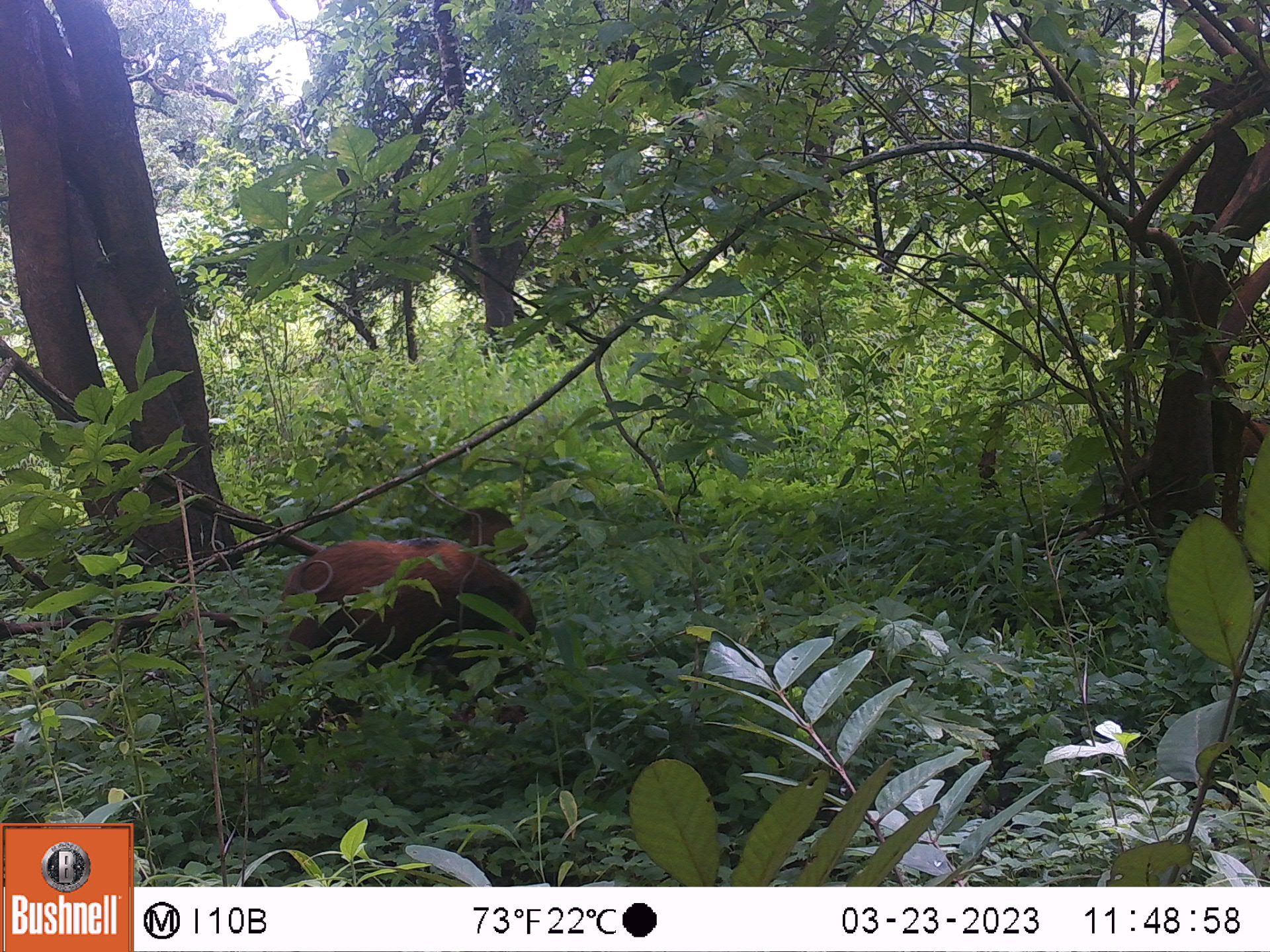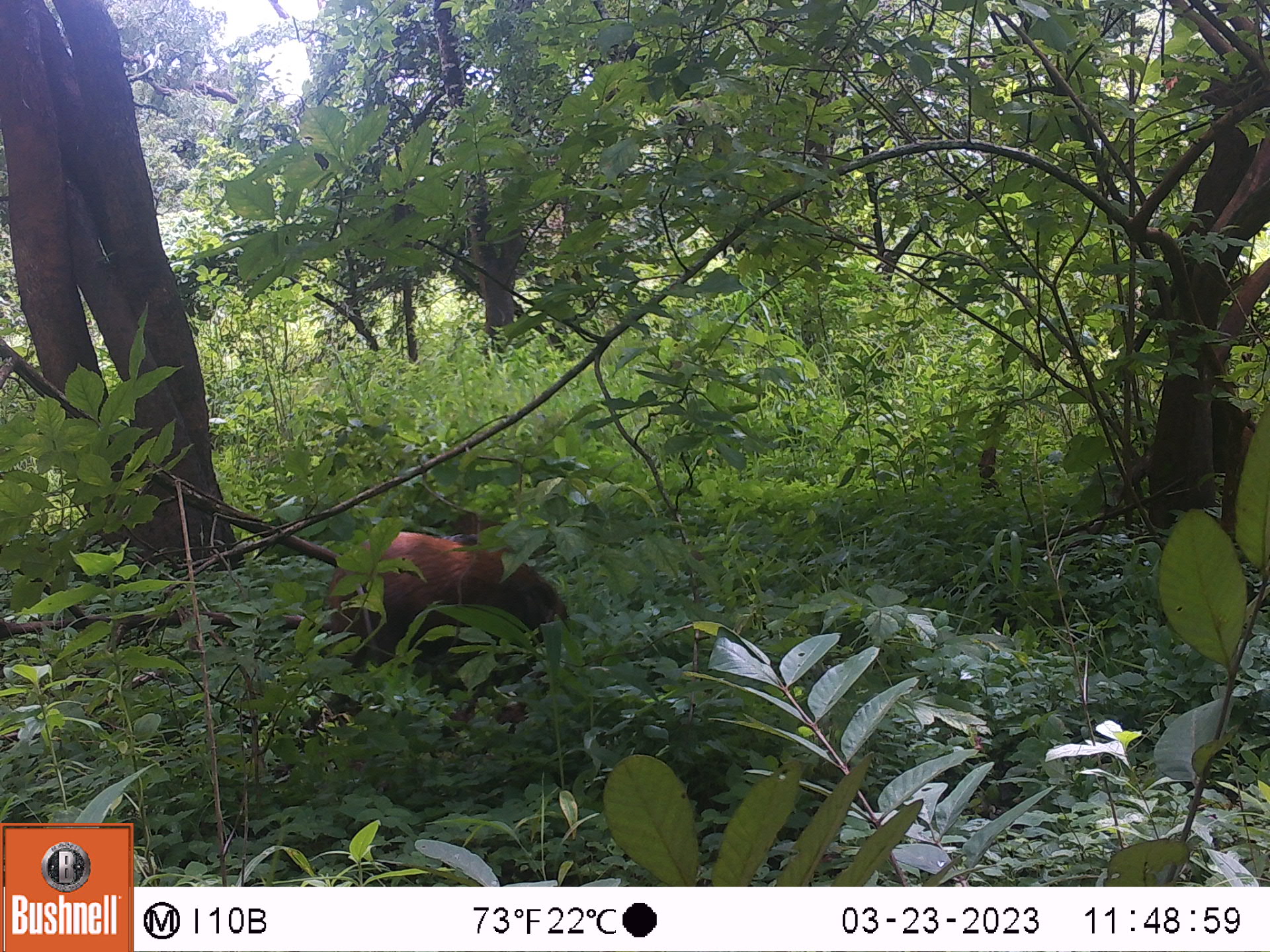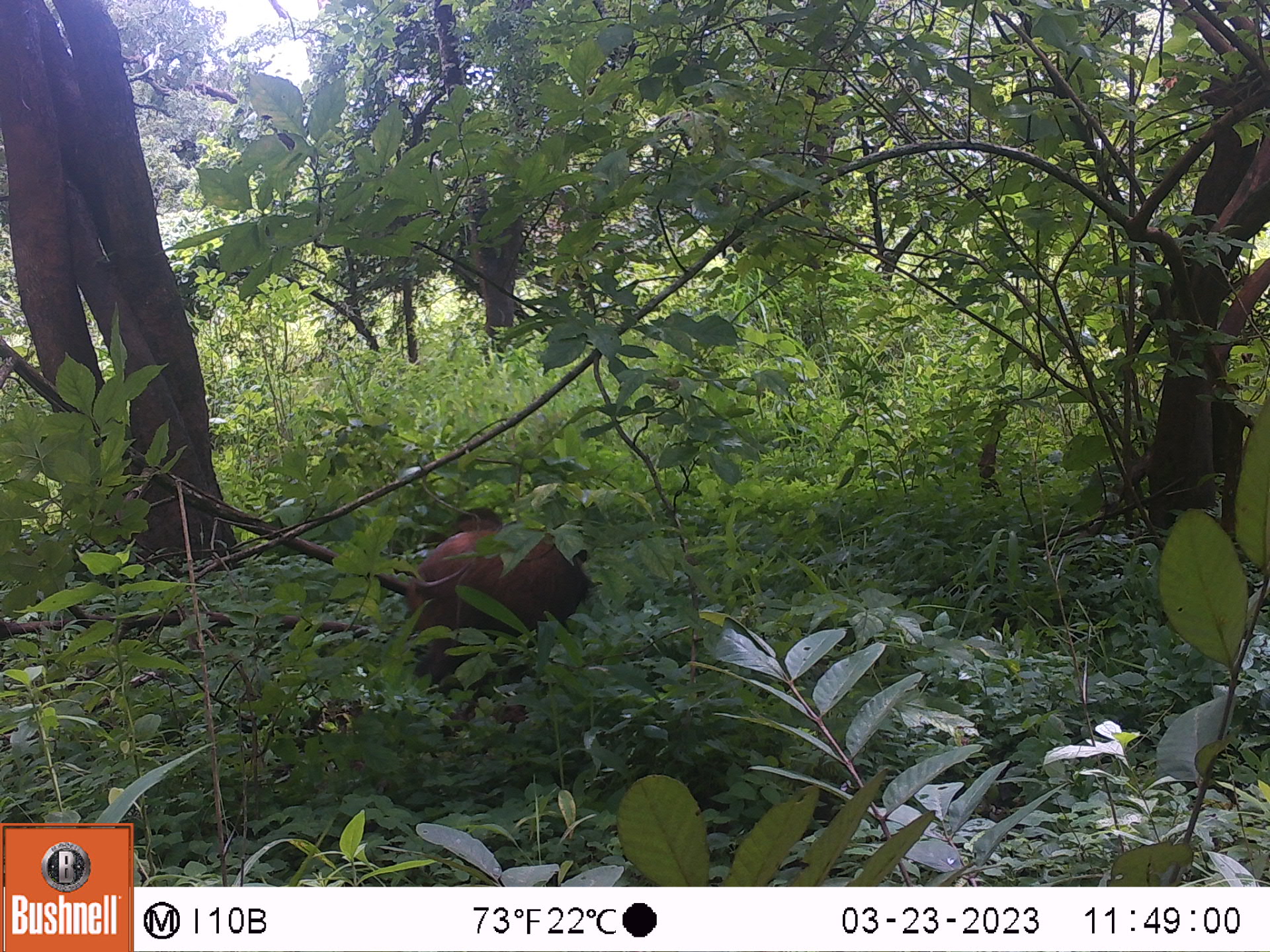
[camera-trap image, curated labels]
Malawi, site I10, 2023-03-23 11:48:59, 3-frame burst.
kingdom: Animalia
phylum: Chordata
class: Mammalia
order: Artiodactyla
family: Suidae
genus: Potamochoerus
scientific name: Potamochoerus larvatus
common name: bushpig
Bushpig (Potamochoerus larvatus), count 2.